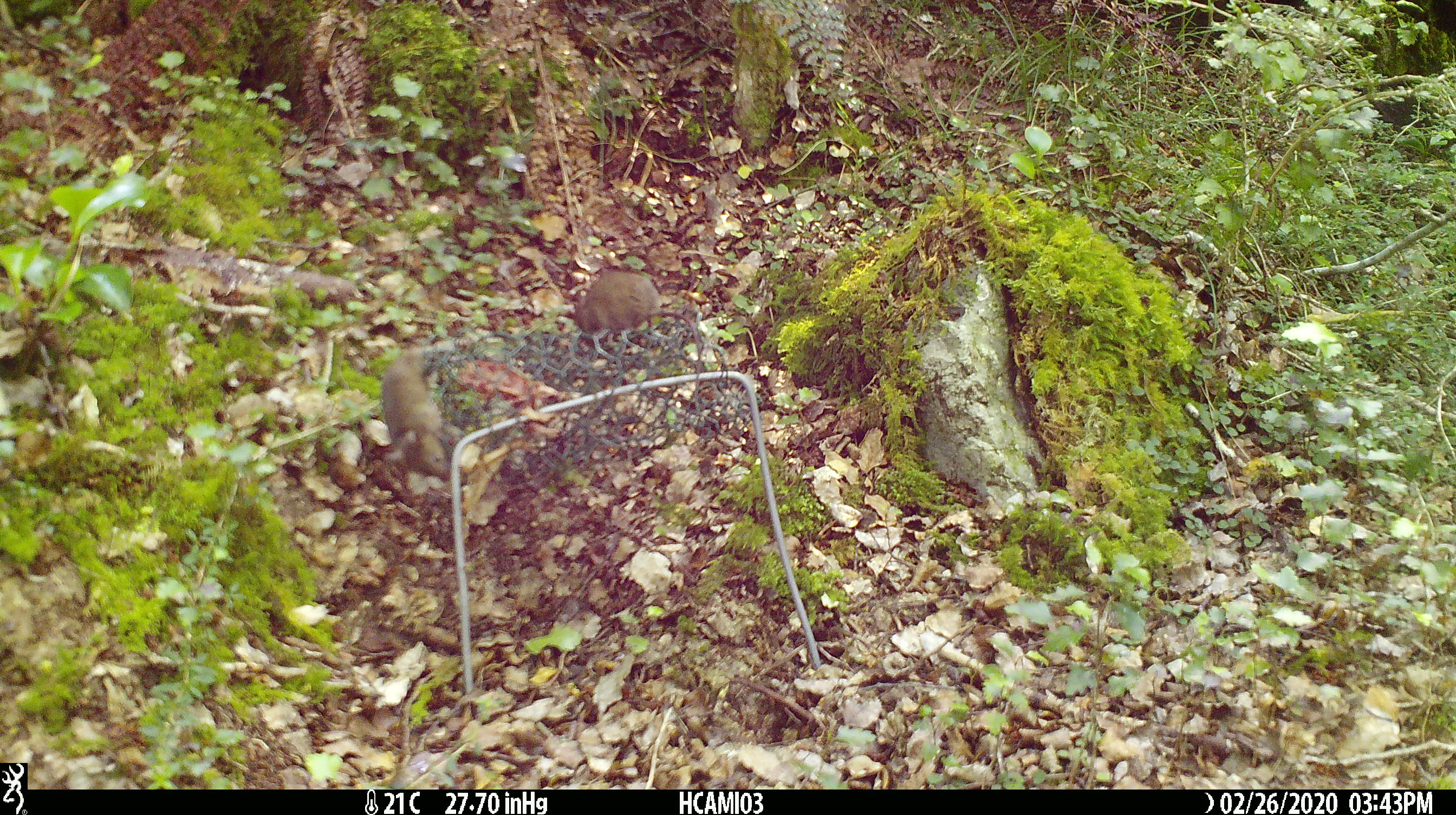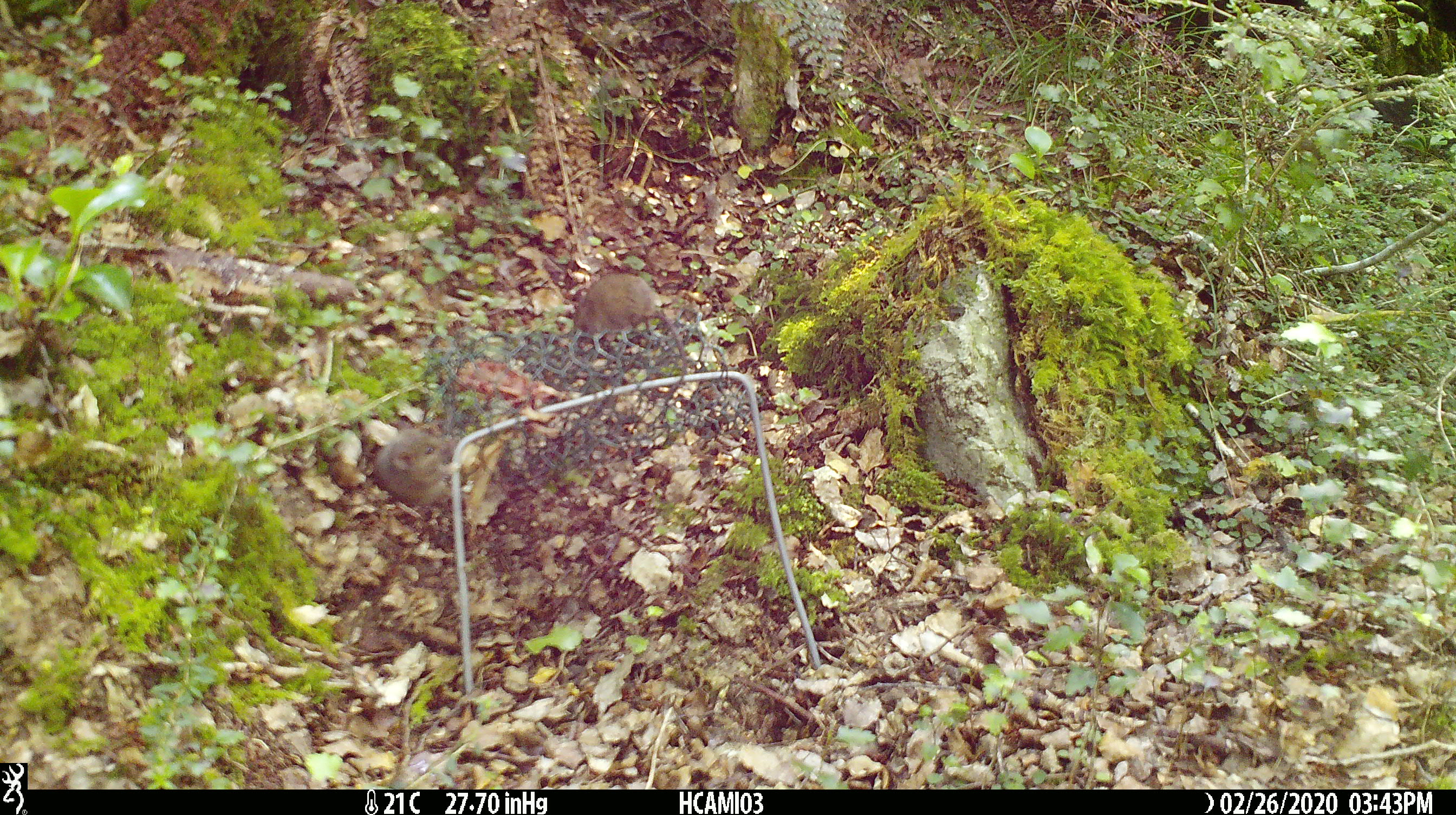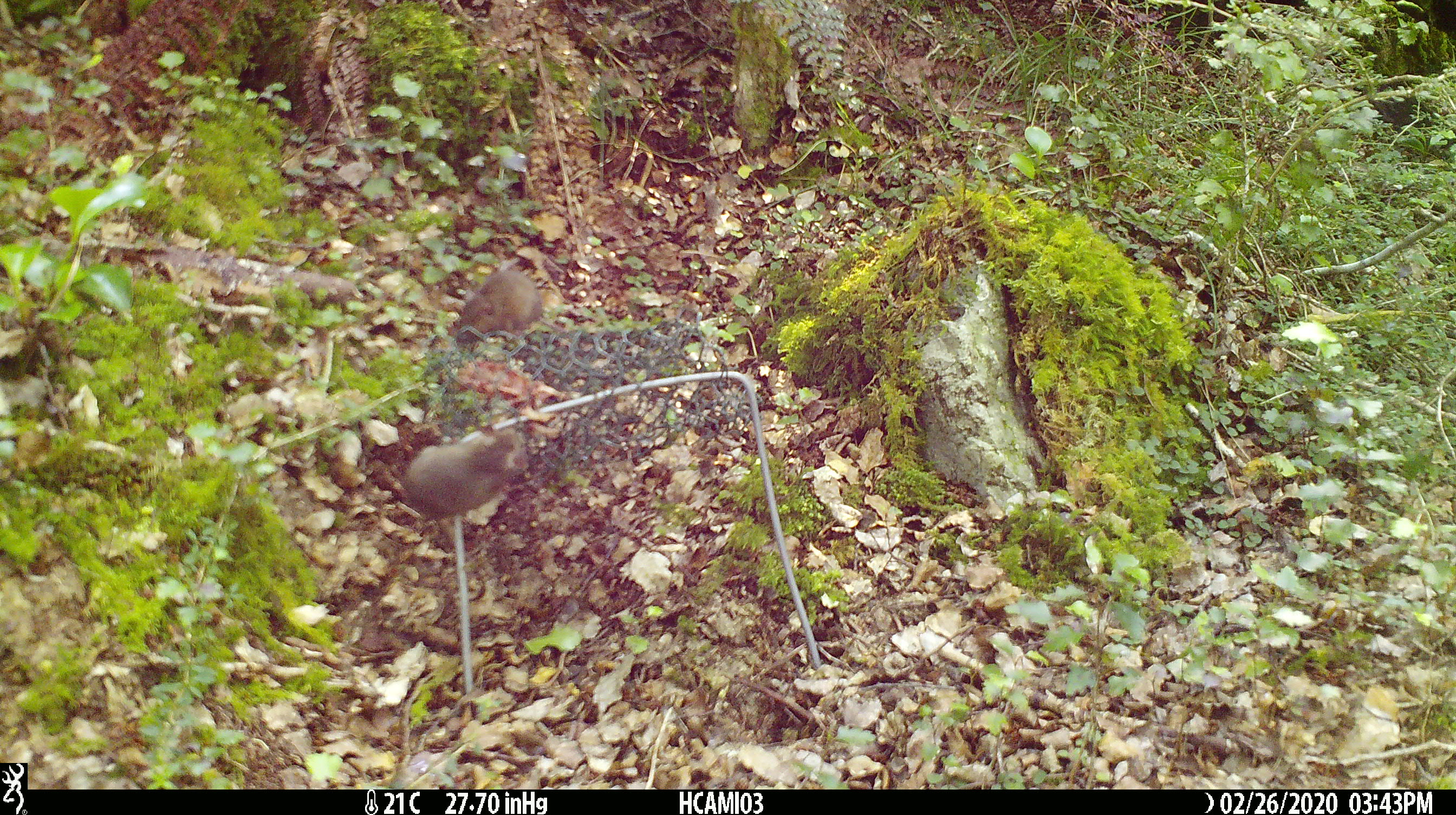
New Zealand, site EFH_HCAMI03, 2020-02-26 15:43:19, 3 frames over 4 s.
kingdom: Animalia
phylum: Chordata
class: Mammalia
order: Rodentia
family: Muridae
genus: Mus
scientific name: Mus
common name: mouse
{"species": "mouse (Mus)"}